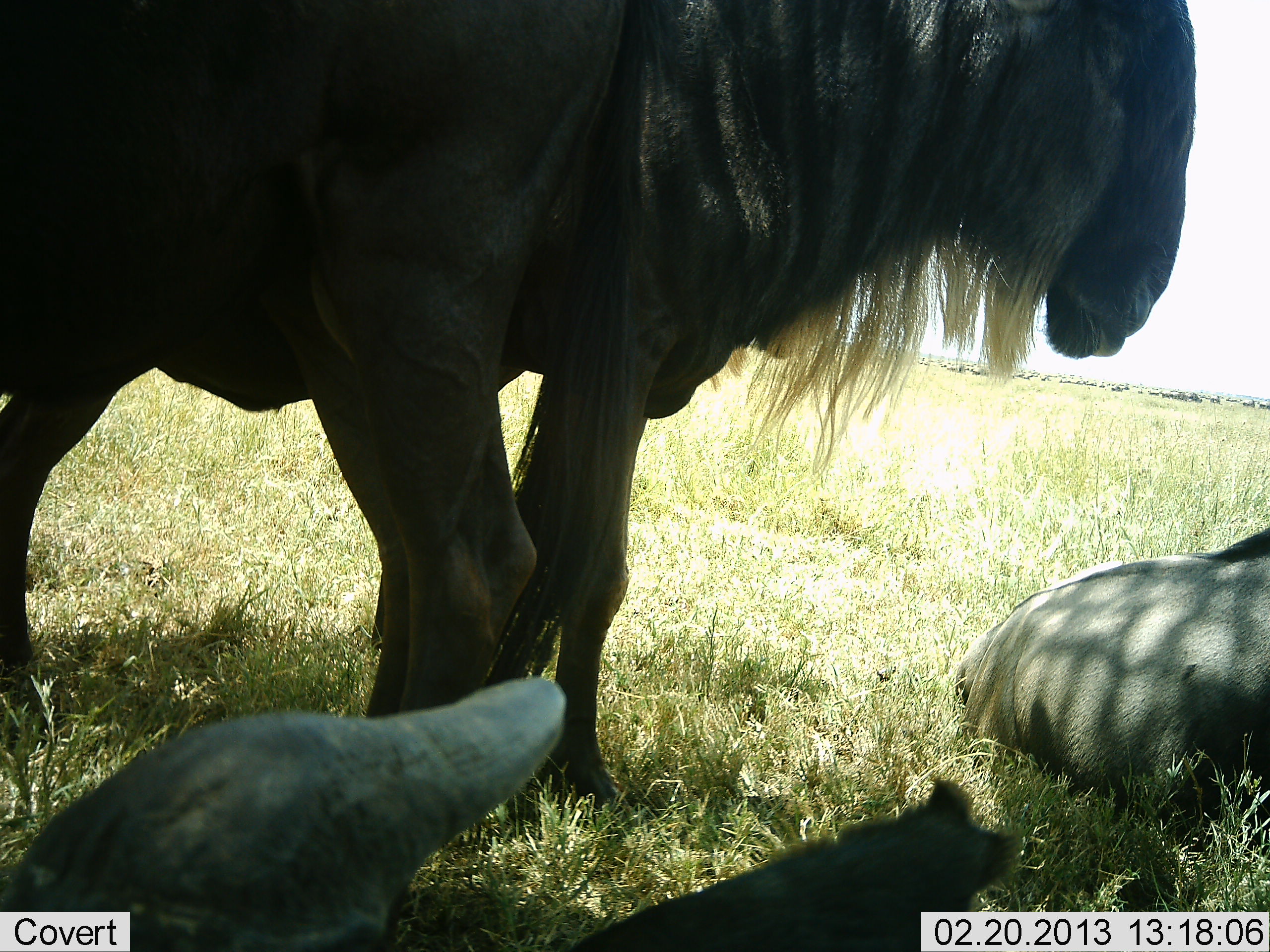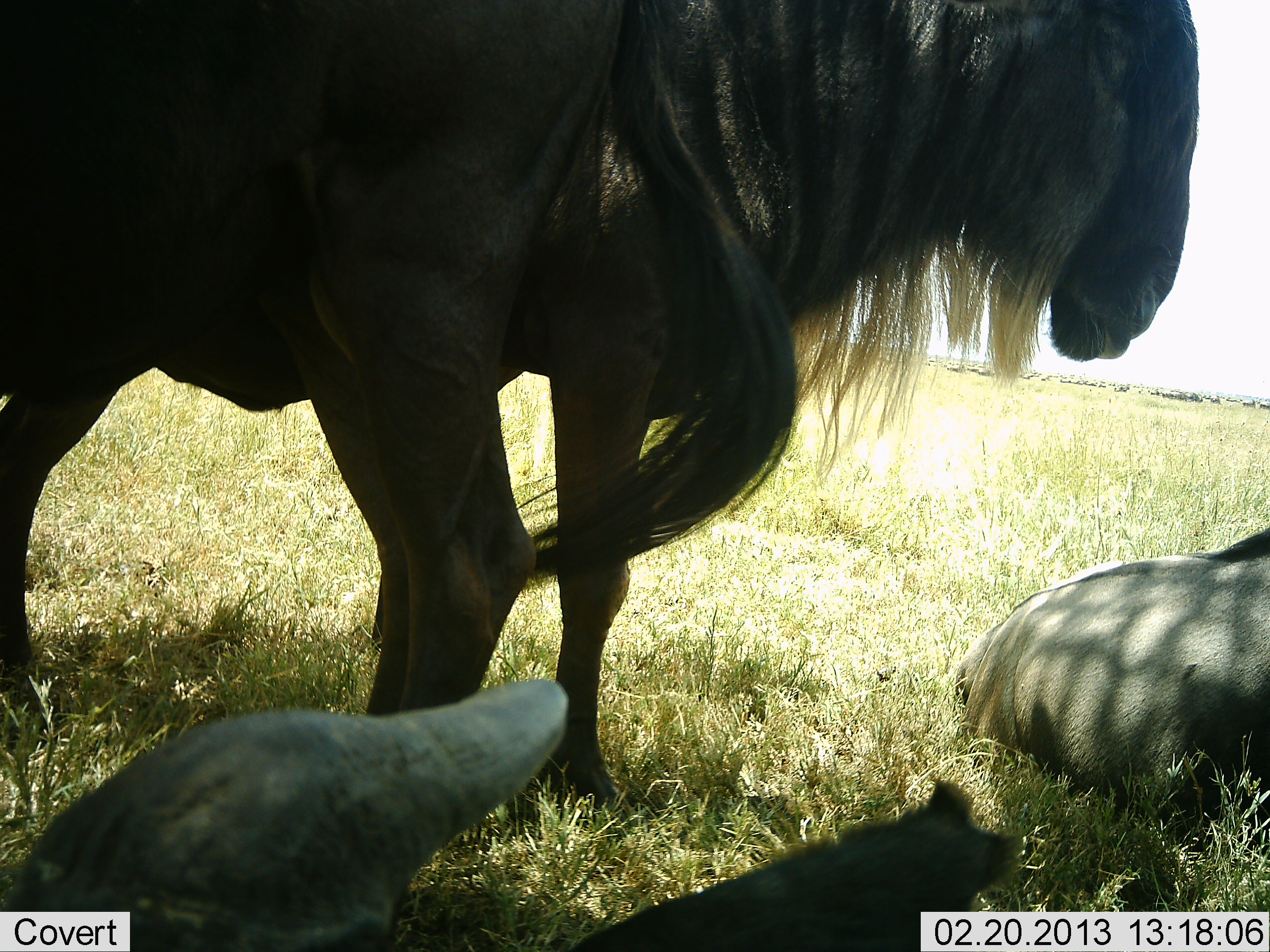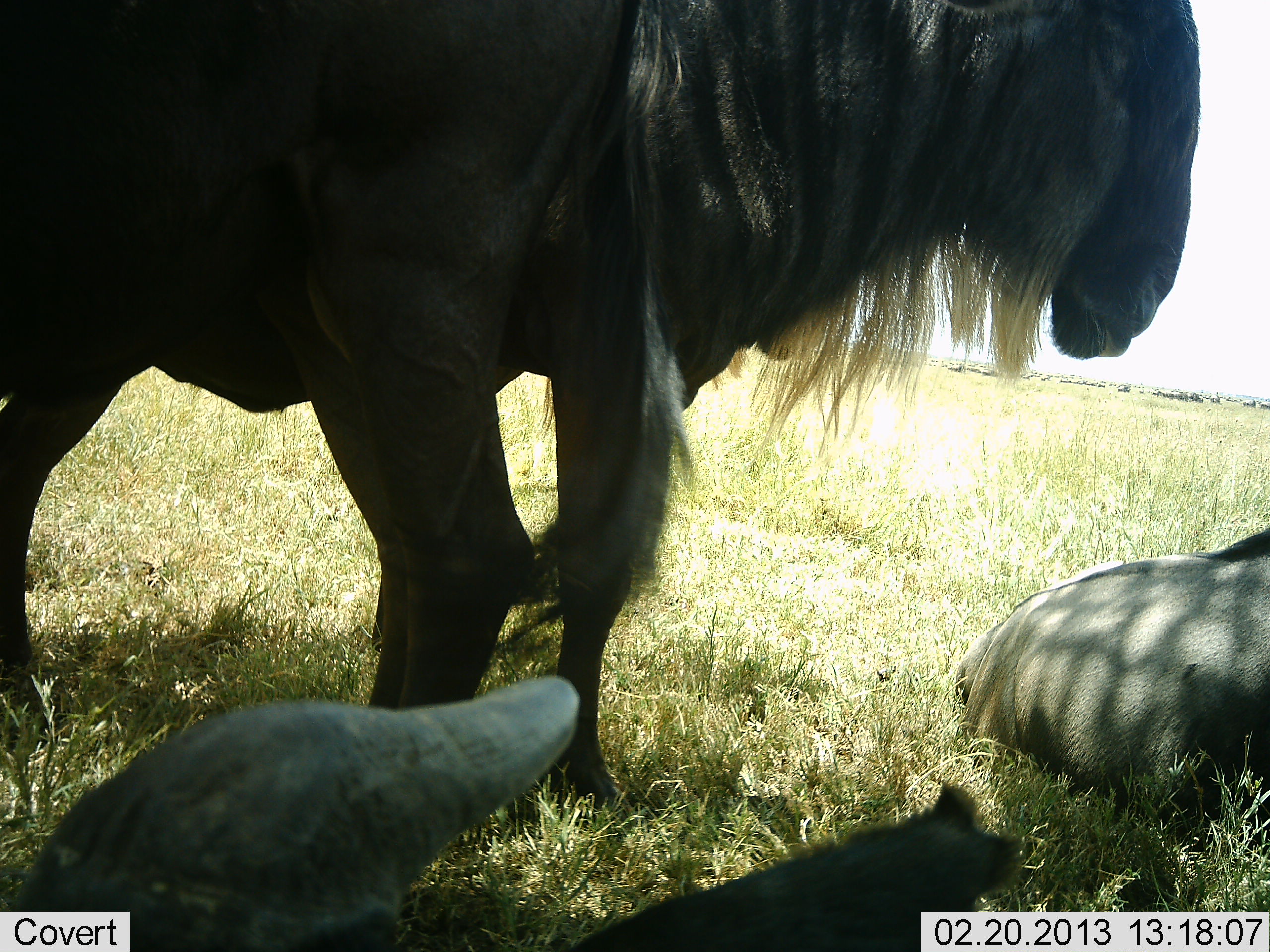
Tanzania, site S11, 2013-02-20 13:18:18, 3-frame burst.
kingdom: Animalia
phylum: Chordata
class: Mammalia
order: Artiodactyla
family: Bovidae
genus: Connochaetes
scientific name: Connochaetes taurinus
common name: blue wildebeest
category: wildebeest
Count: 4.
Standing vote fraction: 81%.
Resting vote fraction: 94%.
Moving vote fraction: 12%.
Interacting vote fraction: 0%.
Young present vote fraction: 0%.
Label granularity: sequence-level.